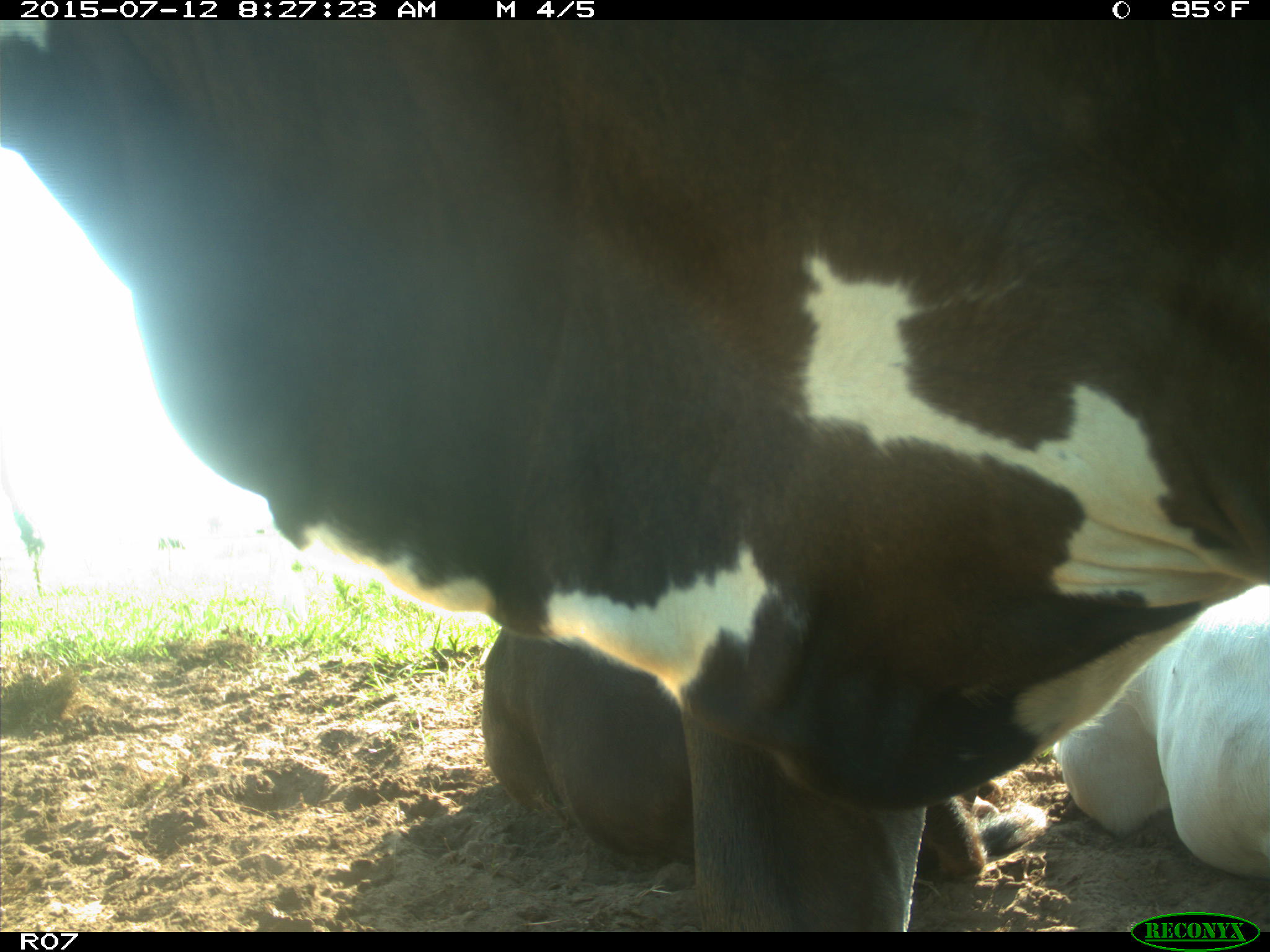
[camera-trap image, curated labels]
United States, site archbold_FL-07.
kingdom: Animalia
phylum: Chordata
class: Mammalia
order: Artiodactyla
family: Bovidae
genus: Bos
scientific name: Bos taurus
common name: domestic cow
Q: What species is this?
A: Bos taurus (domestic cow).